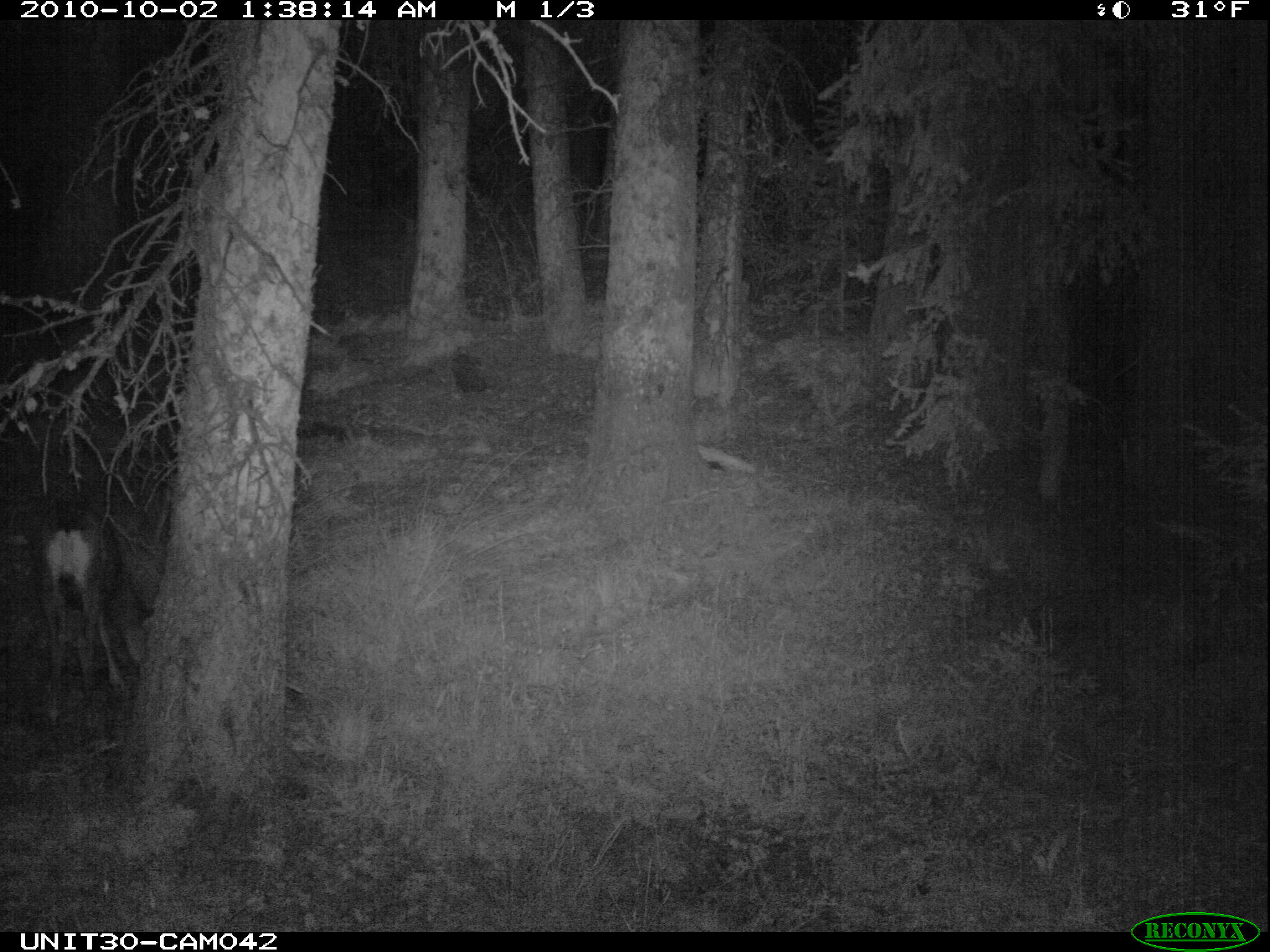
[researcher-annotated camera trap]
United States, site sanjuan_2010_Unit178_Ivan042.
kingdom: Animalia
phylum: Chordata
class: Mammalia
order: Artiodactyla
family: Cervidae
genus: Odocoileus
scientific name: Odocoileus hemionus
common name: mule deer